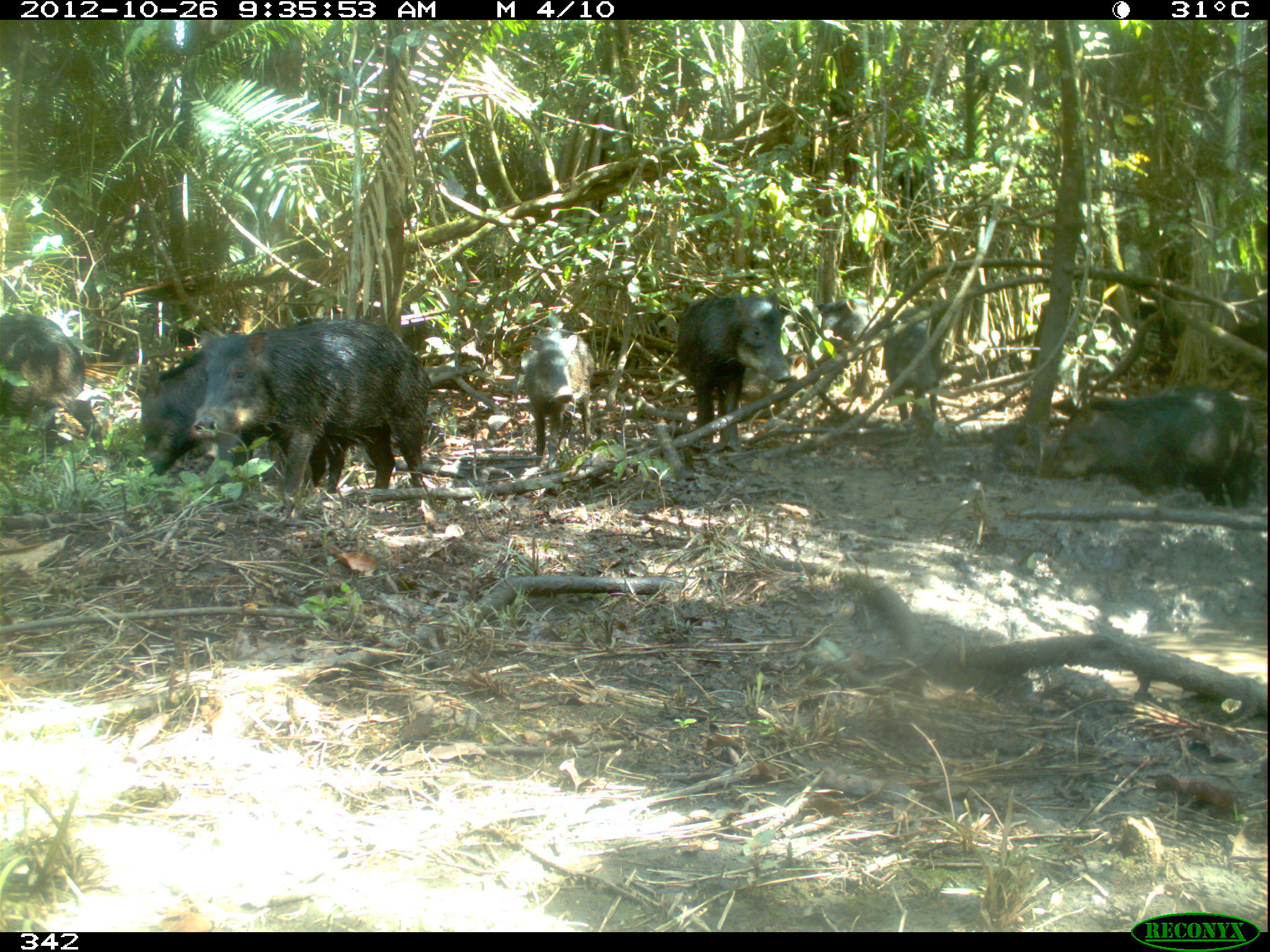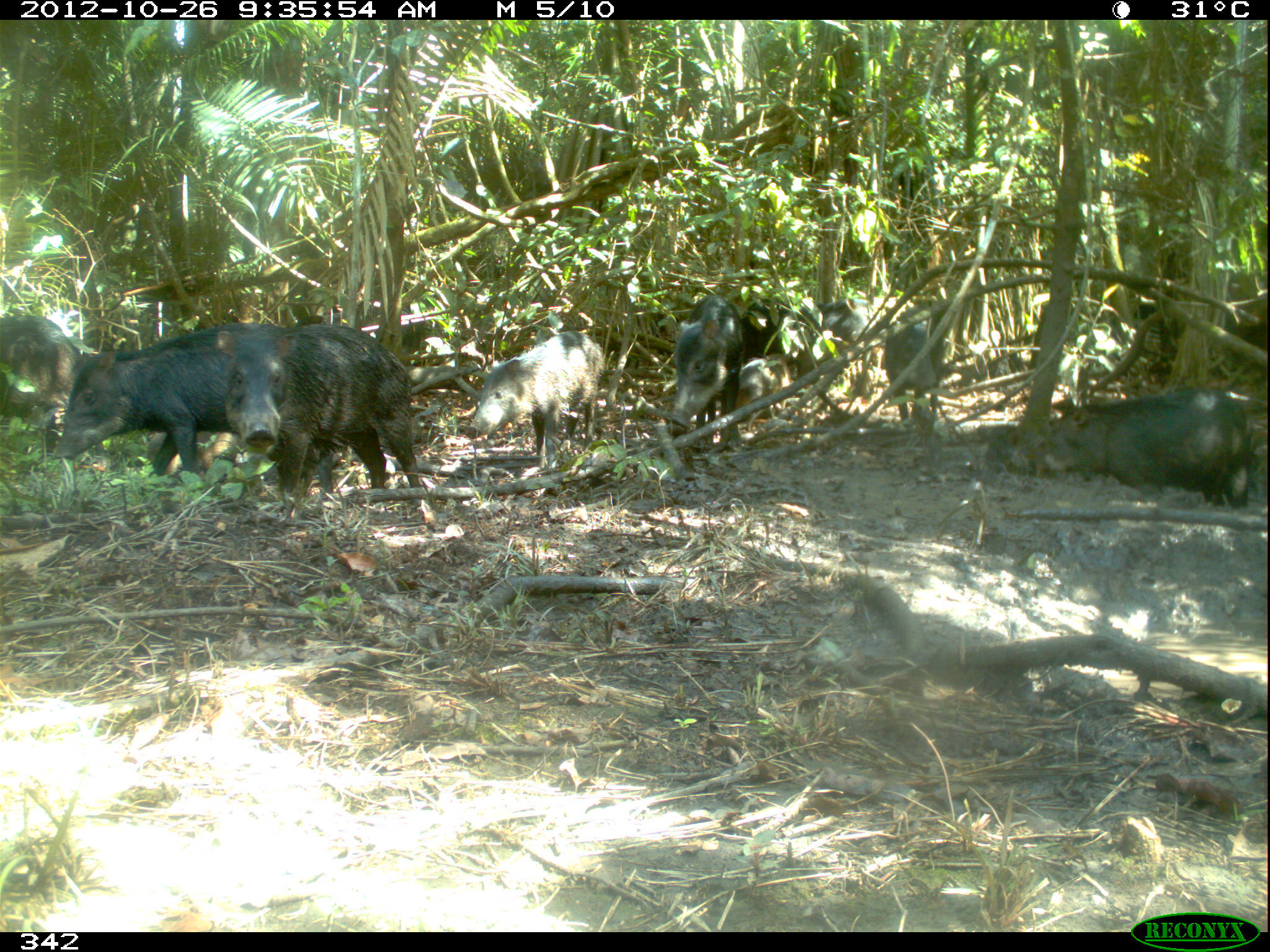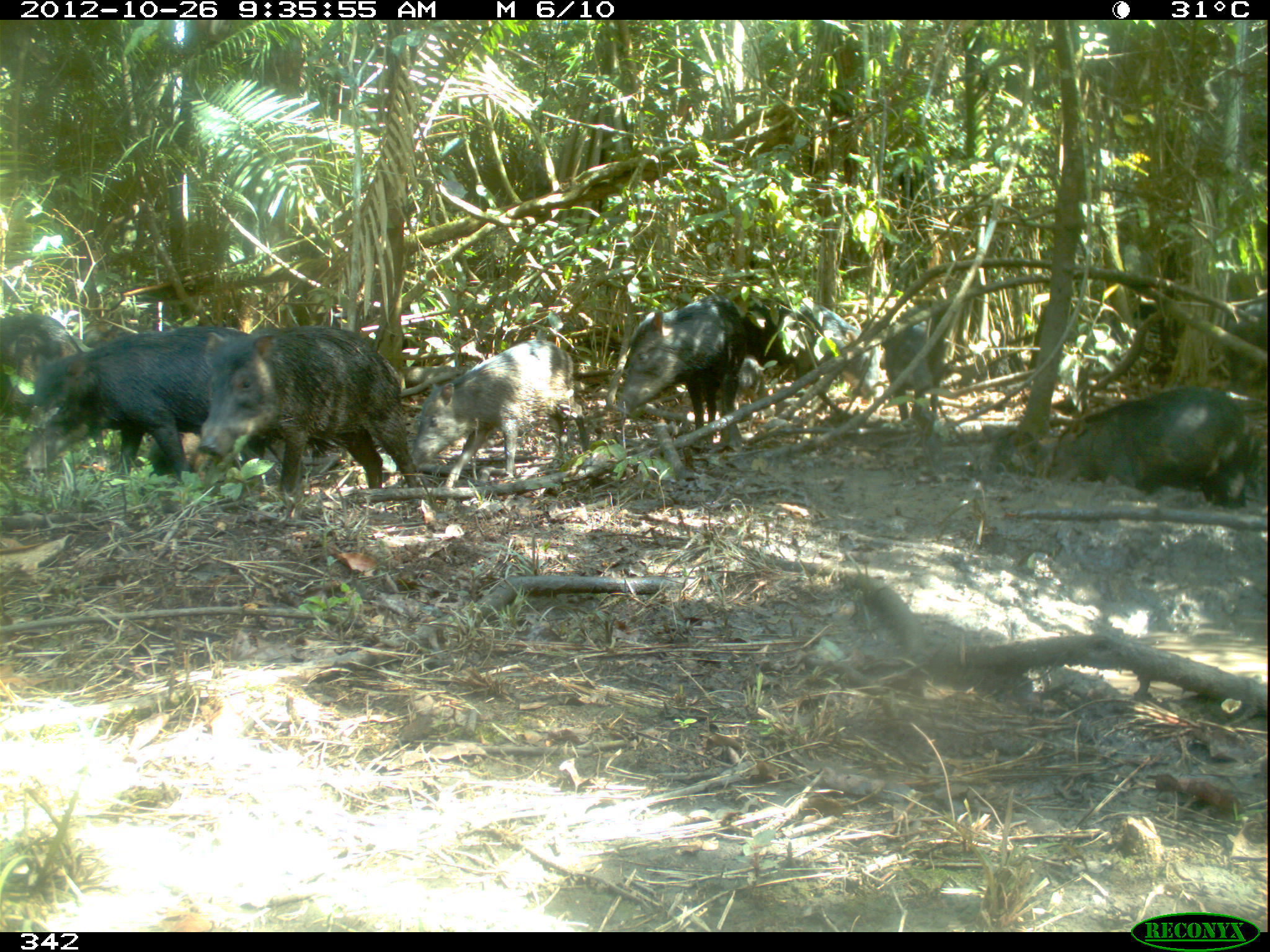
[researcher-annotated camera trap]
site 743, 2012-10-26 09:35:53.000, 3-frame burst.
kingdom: Animalia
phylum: Chordata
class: Mammalia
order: Artiodactyla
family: Tayassuidae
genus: Tayassu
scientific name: Tayassu pecari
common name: white-lipped peccary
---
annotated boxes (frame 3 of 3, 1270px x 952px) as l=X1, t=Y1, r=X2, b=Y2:
tayassu pecari: l=195, t=324, r=424, b=496; l=17, t=325, r=250, b=484; l=409, t=338, r=590, b=487; l=1043, t=388, r=1246, b=507; l=613, t=296, r=740, b=450; l=0, t=305, r=107, b=456; l=742, t=293, r=880, b=401; l=886, t=297, r=941, b=426; l=1221, t=291, r=1270, b=392